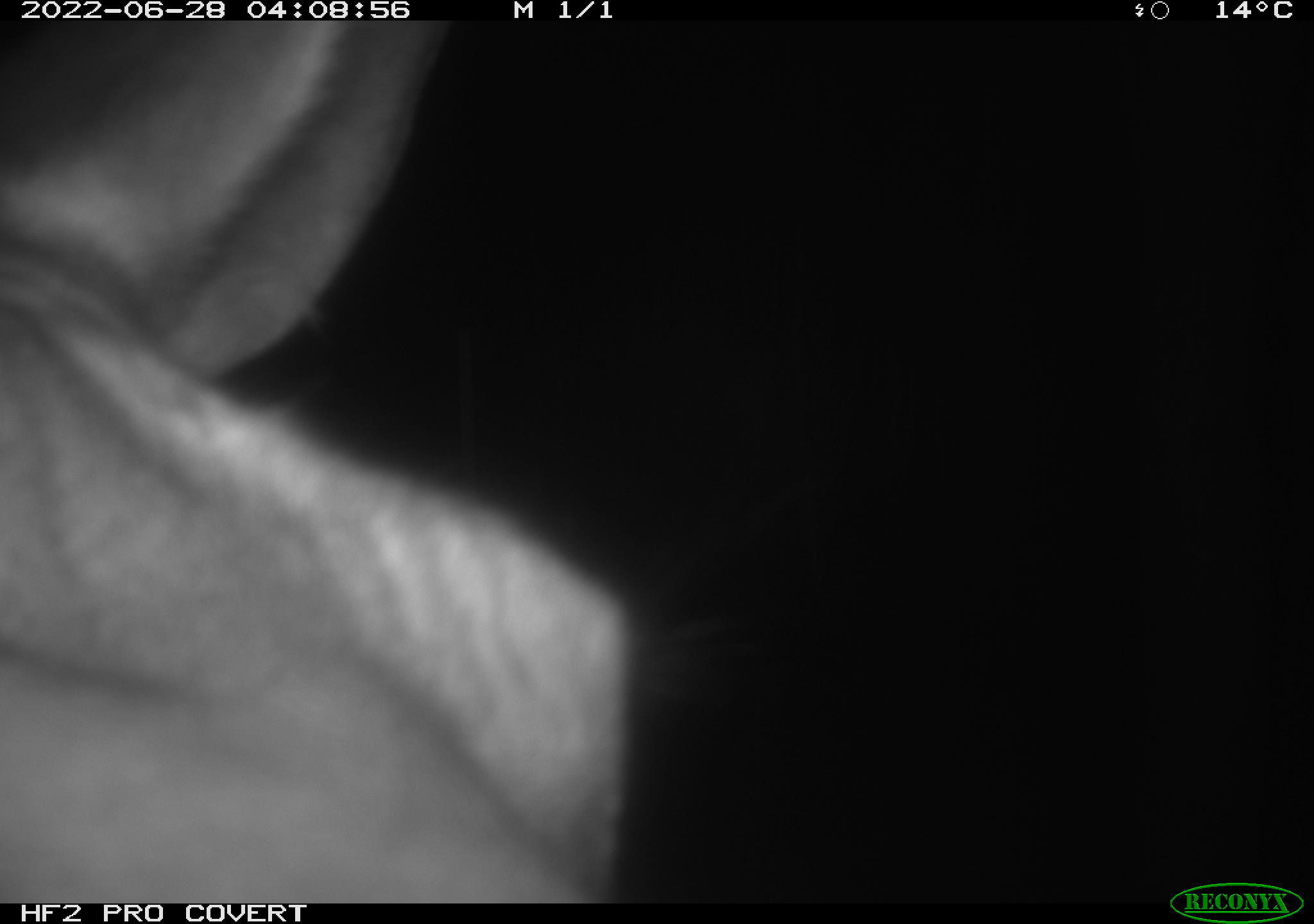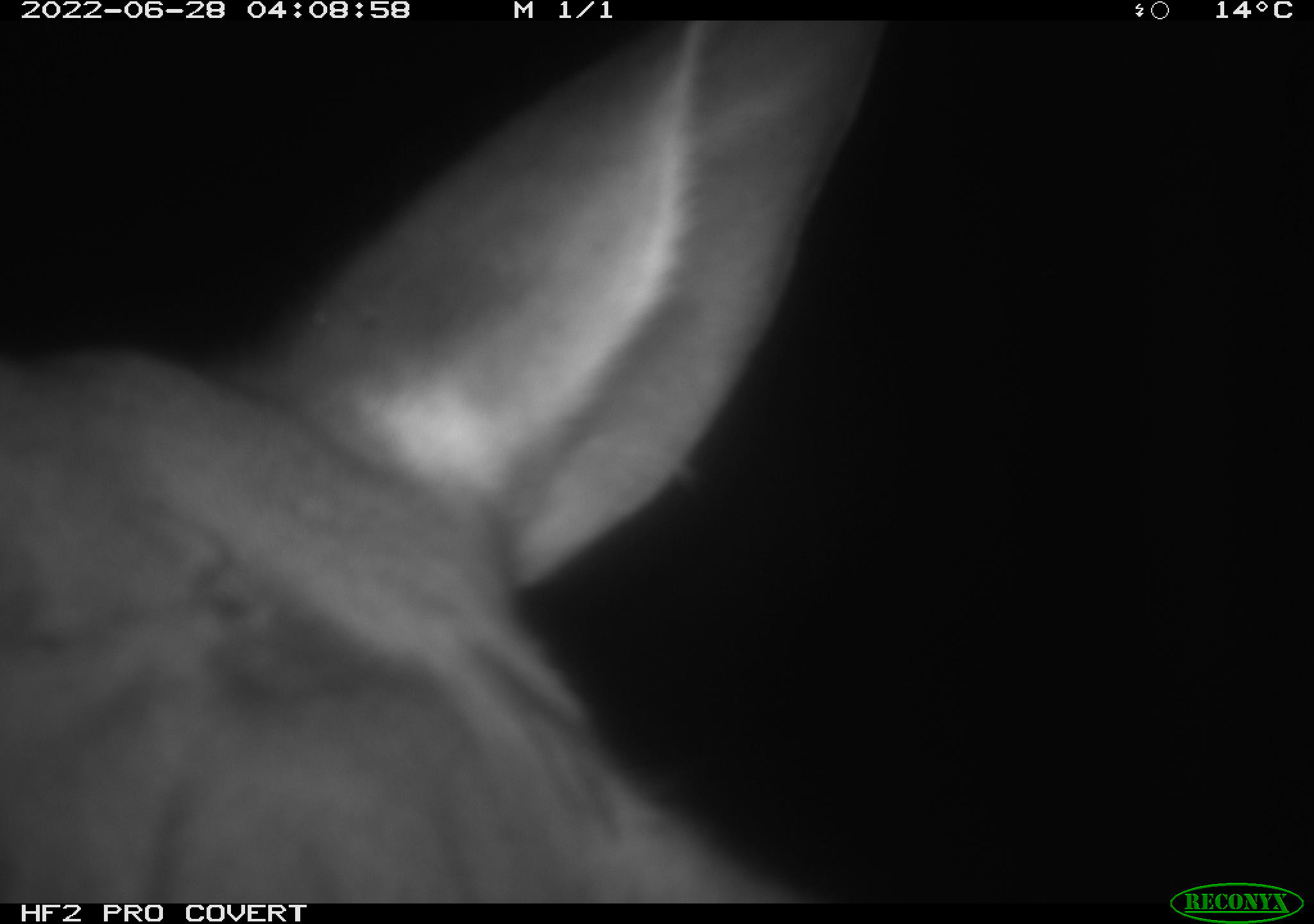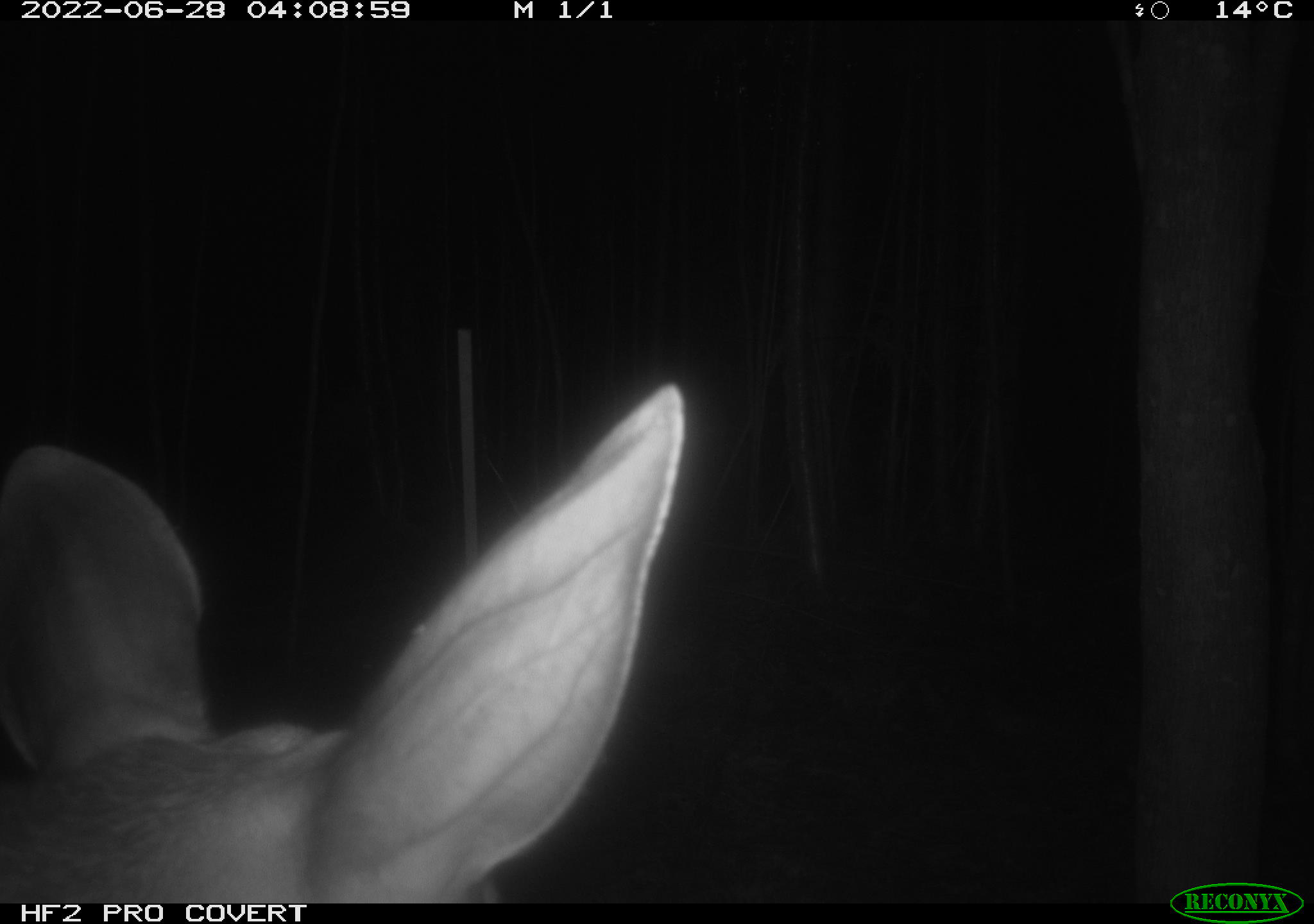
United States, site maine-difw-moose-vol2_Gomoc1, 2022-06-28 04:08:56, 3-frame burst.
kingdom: Animalia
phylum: Chordata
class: Mammalia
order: Artiodactyla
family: Cervidae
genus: Alces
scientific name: Alces alces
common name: moose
Moose (Alces alces).